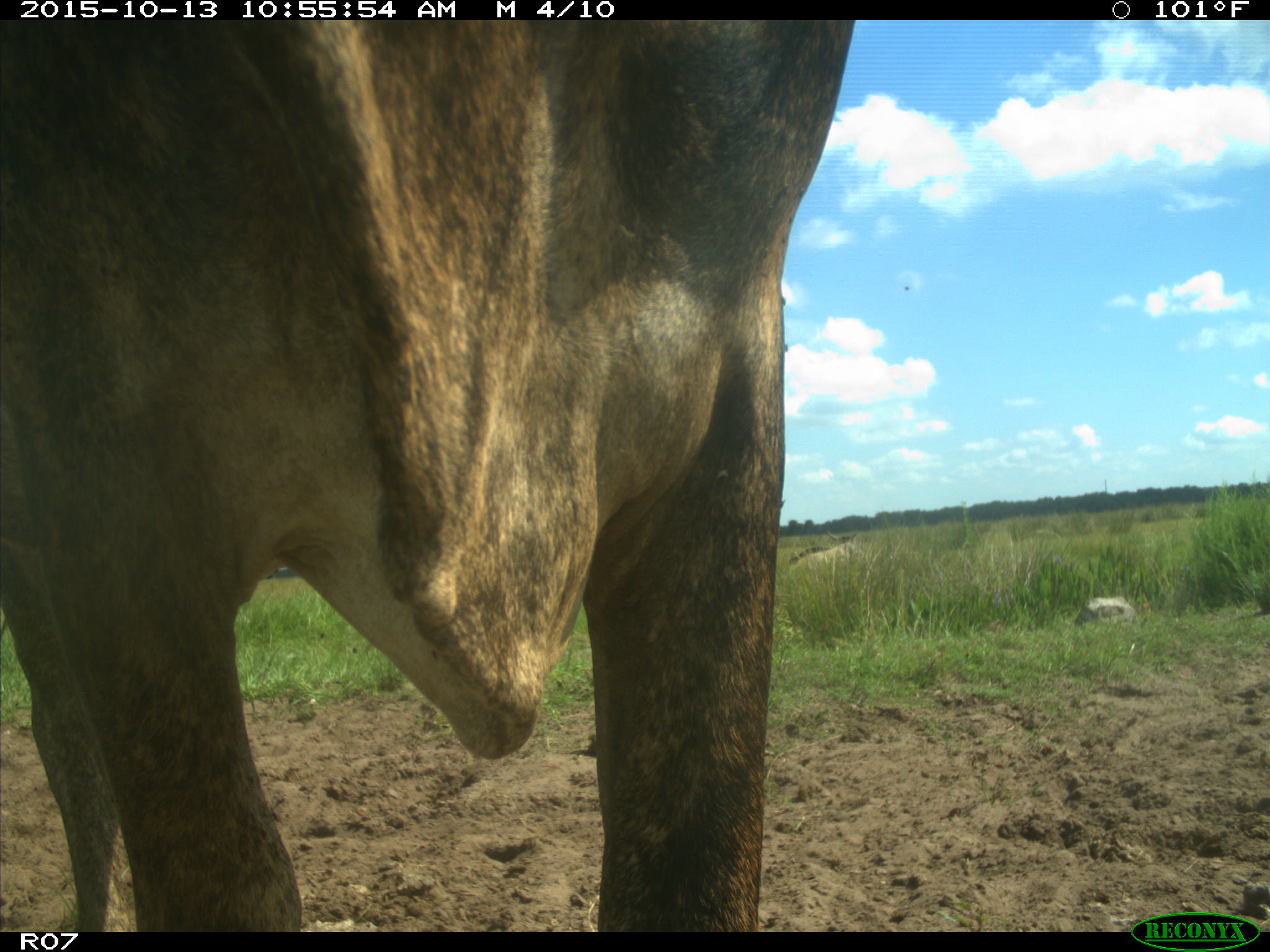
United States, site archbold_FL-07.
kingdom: Animalia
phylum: Chordata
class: Mammalia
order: Artiodactyla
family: Bovidae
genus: Bos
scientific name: Bos taurus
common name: domestic cow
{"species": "Bos taurus (domestic cow)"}